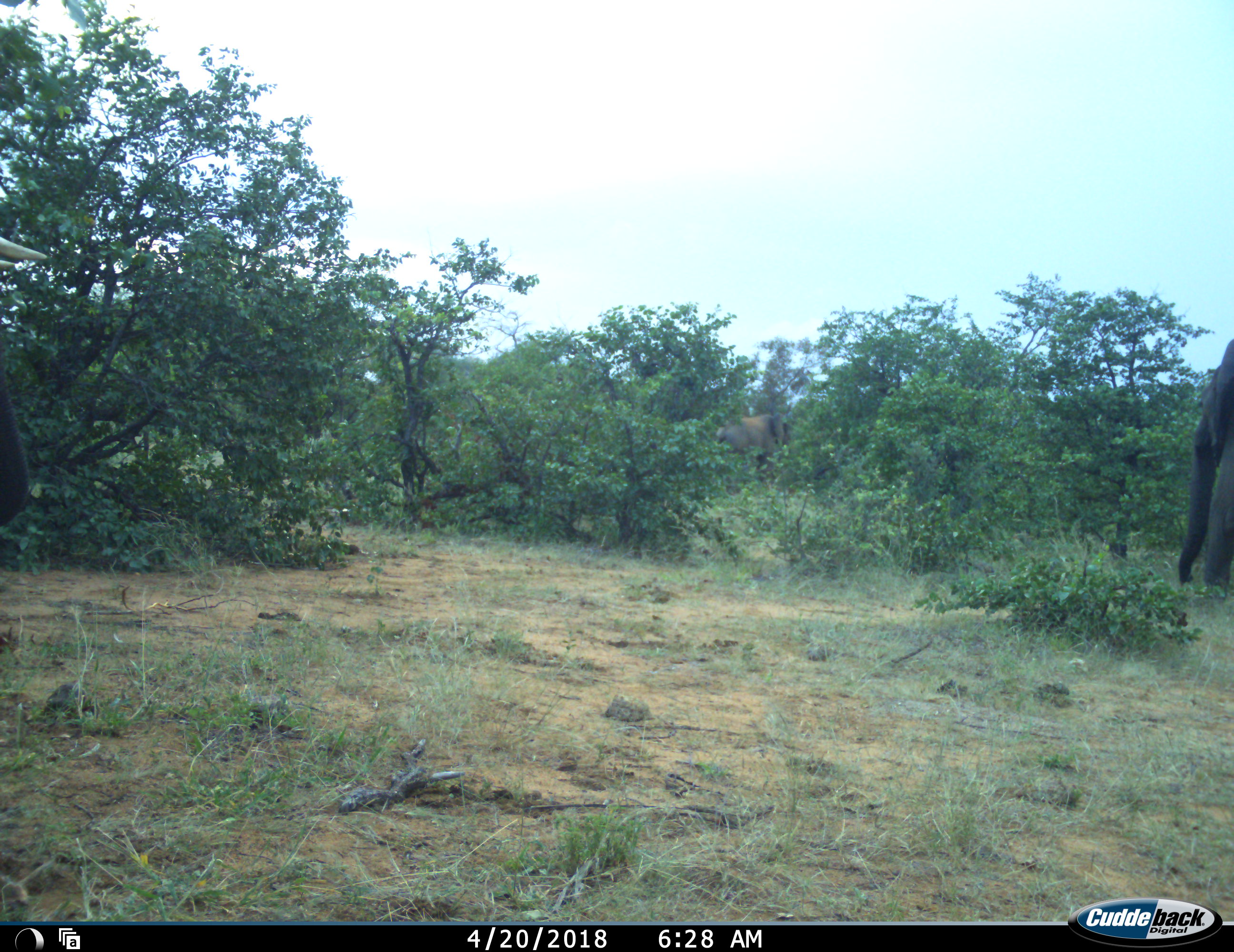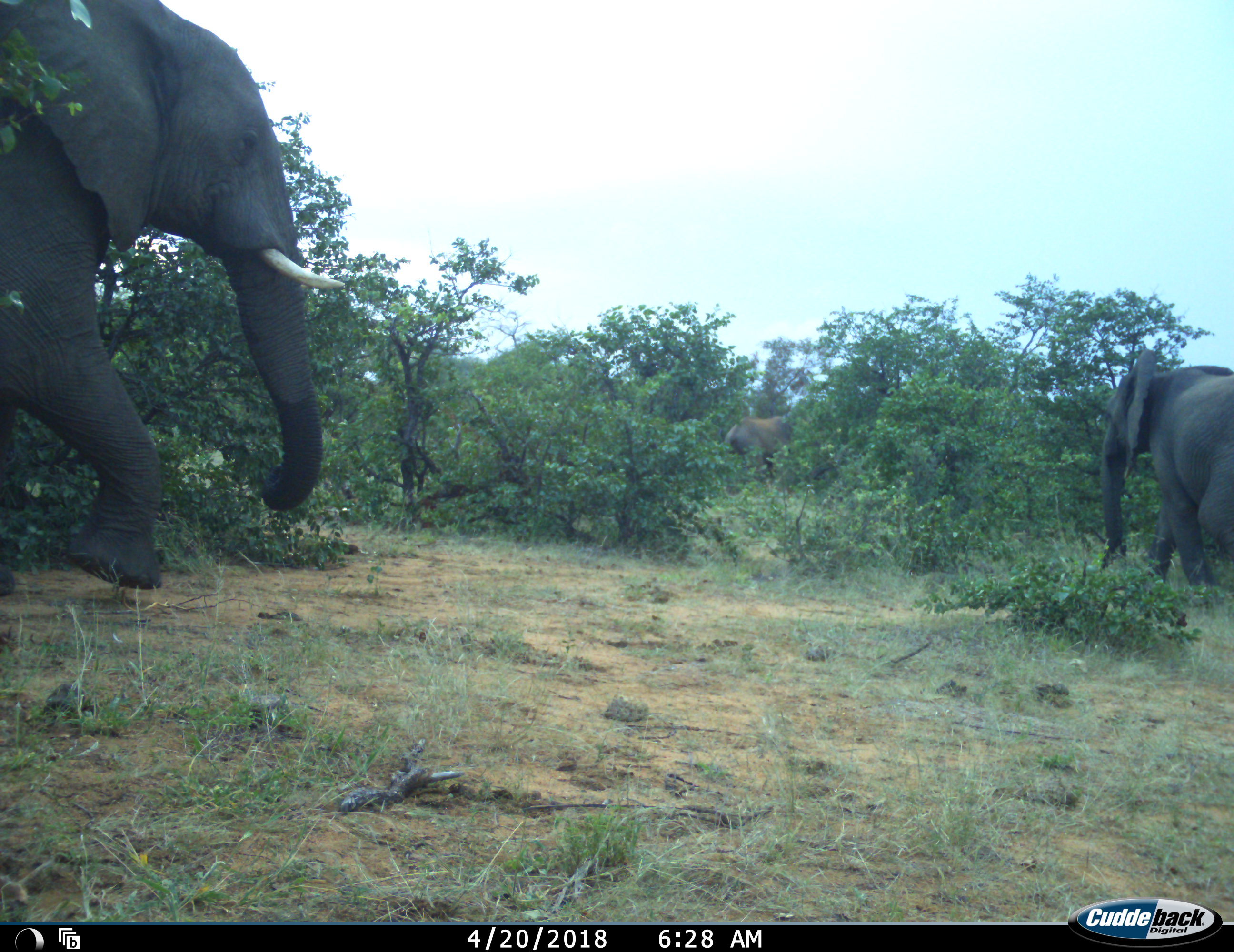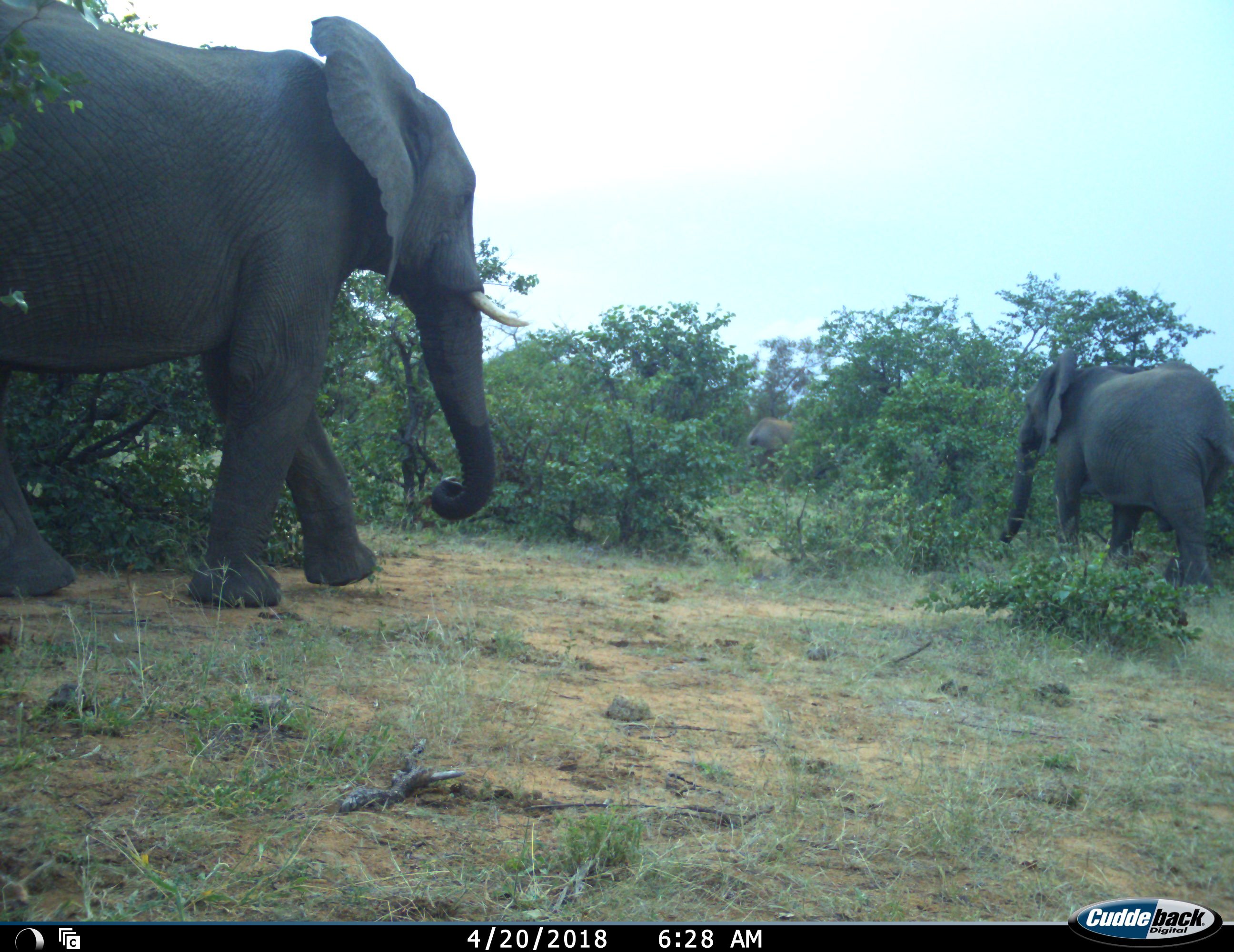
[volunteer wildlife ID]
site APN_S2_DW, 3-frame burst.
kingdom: Animalia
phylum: Chordata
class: Mammalia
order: Proboscidea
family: Elephantidae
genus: Loxodonta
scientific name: Loxodonta africana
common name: african bush elephant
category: elephant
Elephant (african bush elephant) (Loxodonta africana), count 3. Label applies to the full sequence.